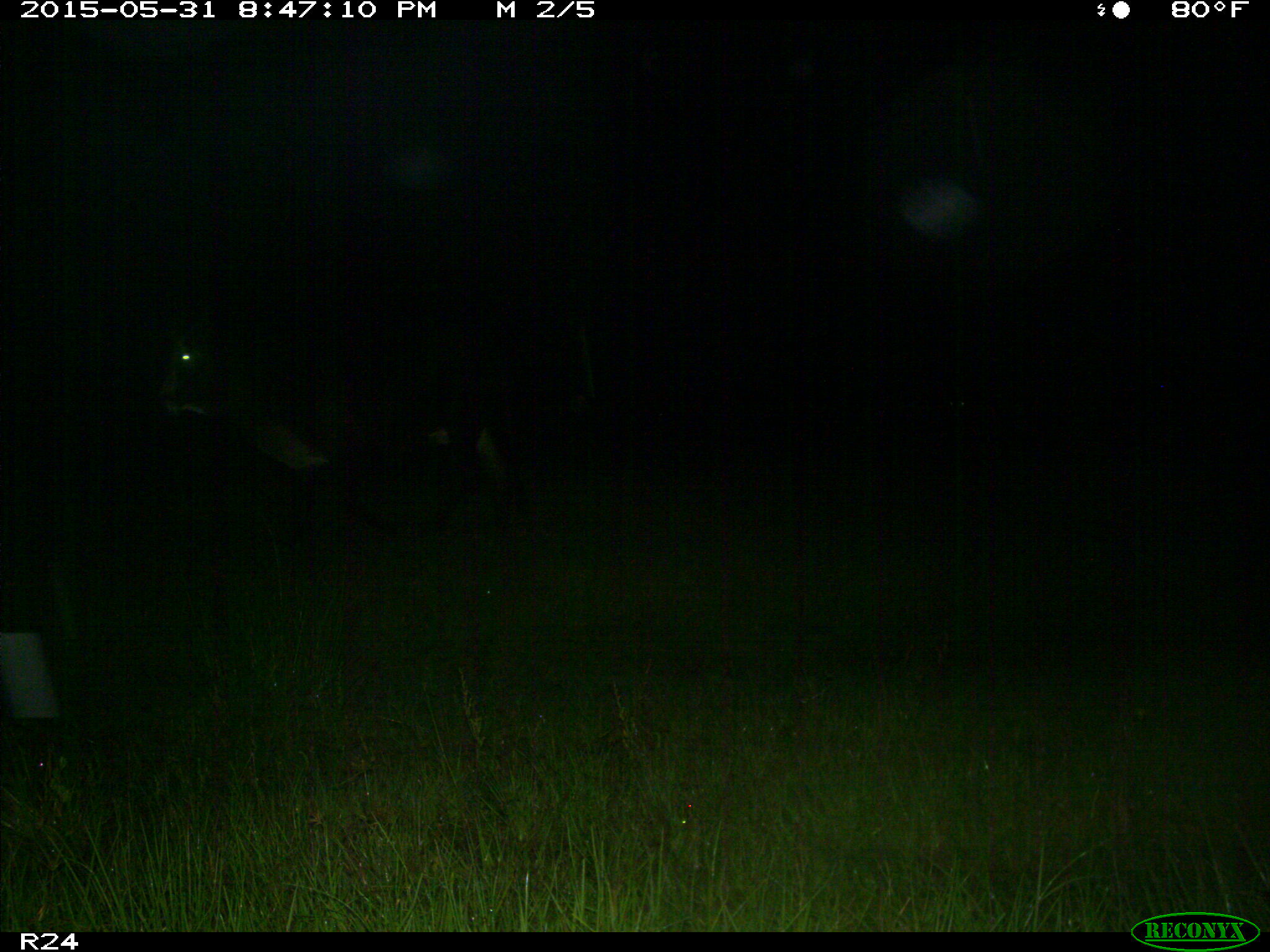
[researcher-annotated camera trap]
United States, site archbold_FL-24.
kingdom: Animalia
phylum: Chordata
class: Mammalia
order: Artiodactyla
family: Bovidae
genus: Bos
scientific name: Bos taurus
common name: domestic cow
Bos taurus (domestic cow).